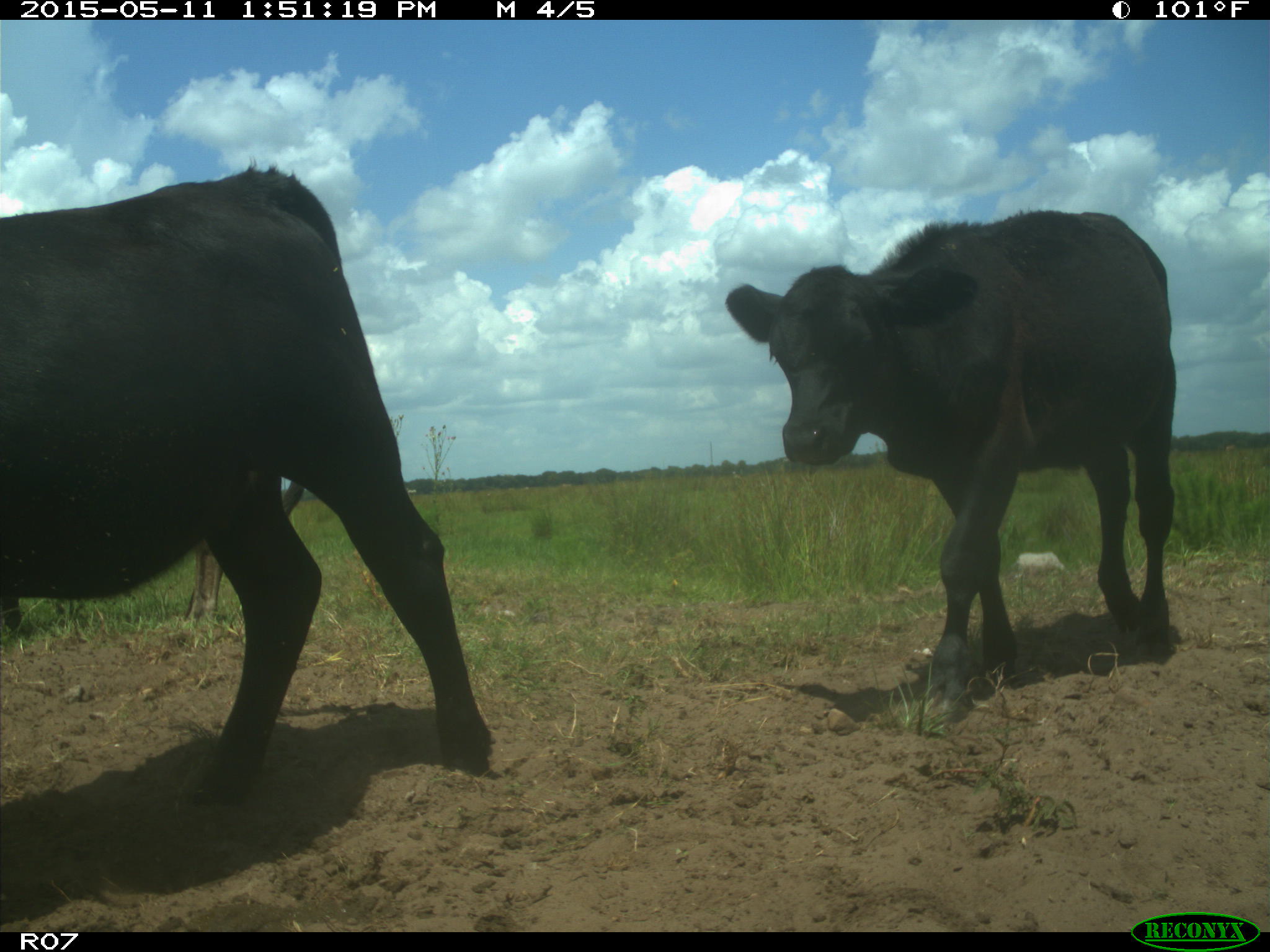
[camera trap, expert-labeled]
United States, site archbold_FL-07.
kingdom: Animalia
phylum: Chordata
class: Mammalia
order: Artiodactyla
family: Bovidae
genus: Bos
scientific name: Bos taurus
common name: domestic cow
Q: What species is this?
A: Bos taurus (domestic cow).